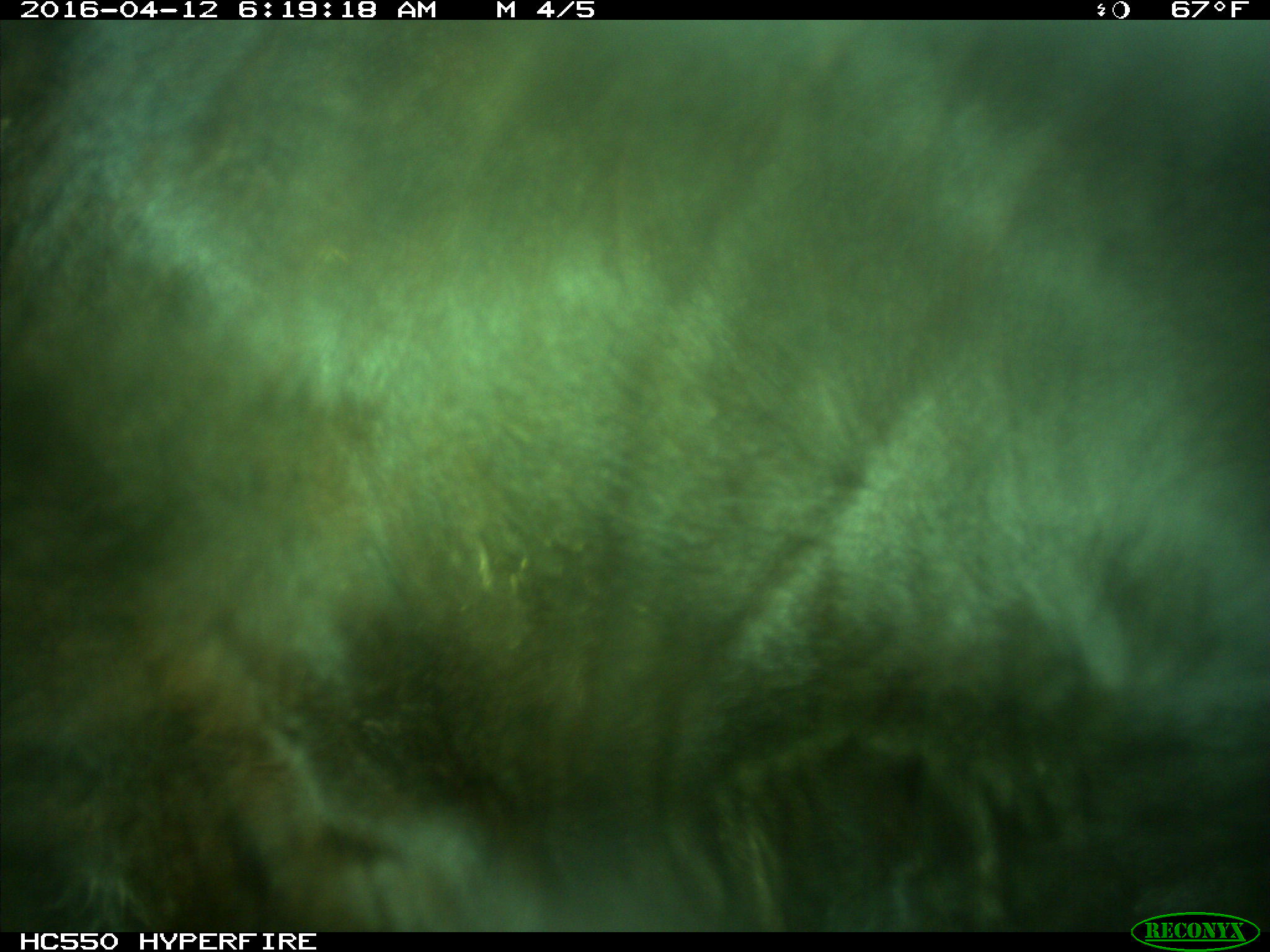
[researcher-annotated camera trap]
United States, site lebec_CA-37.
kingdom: Animalia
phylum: Chordata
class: Mammalia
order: Artiodactyla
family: Bovidae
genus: Bos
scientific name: Bos taurus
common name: domestic cow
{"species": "Bos taurus (domestic cow)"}